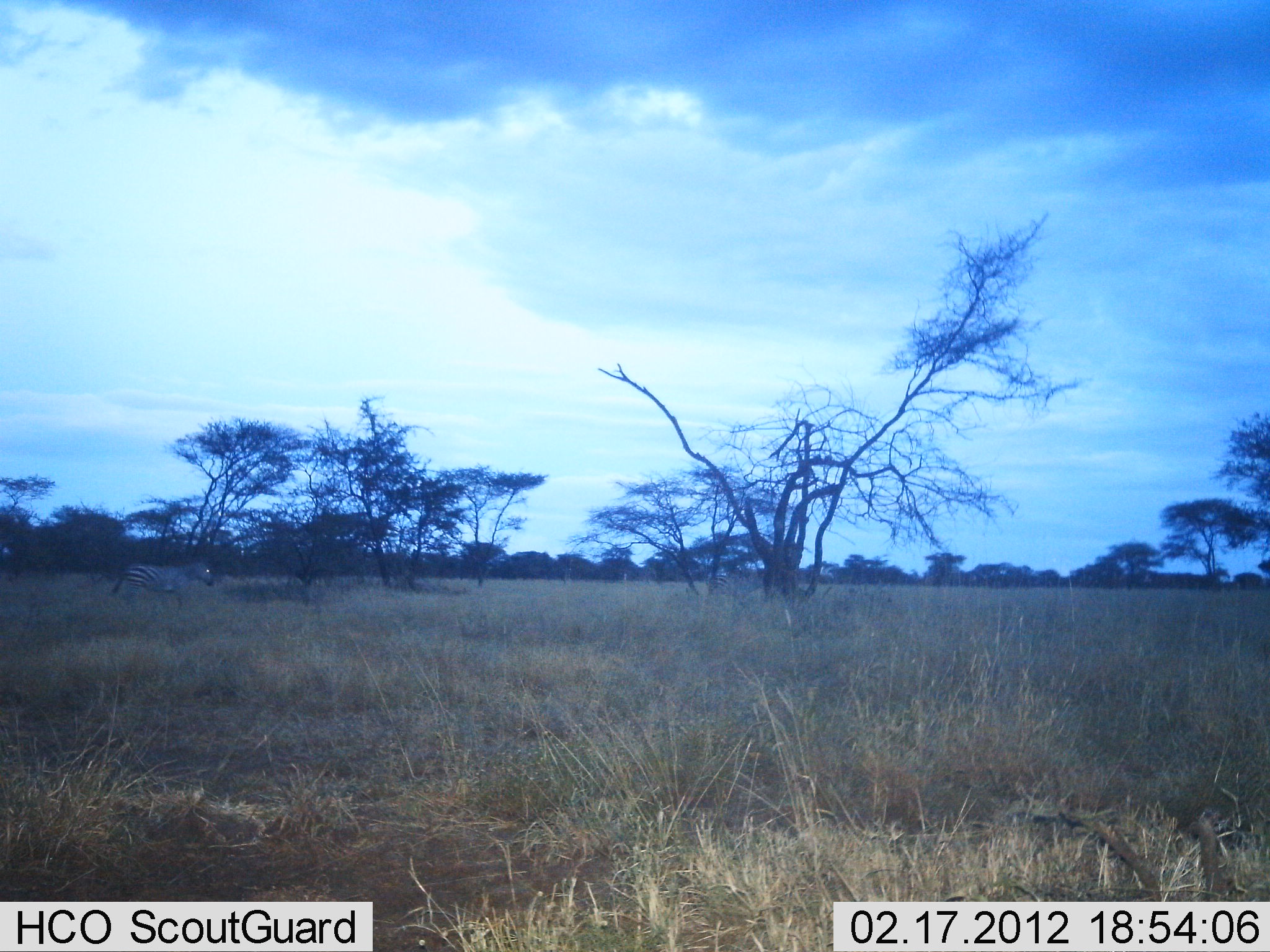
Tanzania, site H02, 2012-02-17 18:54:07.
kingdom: Animalia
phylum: Chordata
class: Mammalia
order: Perissodactyla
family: Equidae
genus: Equus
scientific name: Equus quagga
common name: plains zebra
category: zebra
Zebra (plains zebra) (Equus quagga), count 1. Behavior (volunteer vote fractions): standing 25%, resting 0%, moving 75%, interacting 0%. Young present (vote fraction): 0%. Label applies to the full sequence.